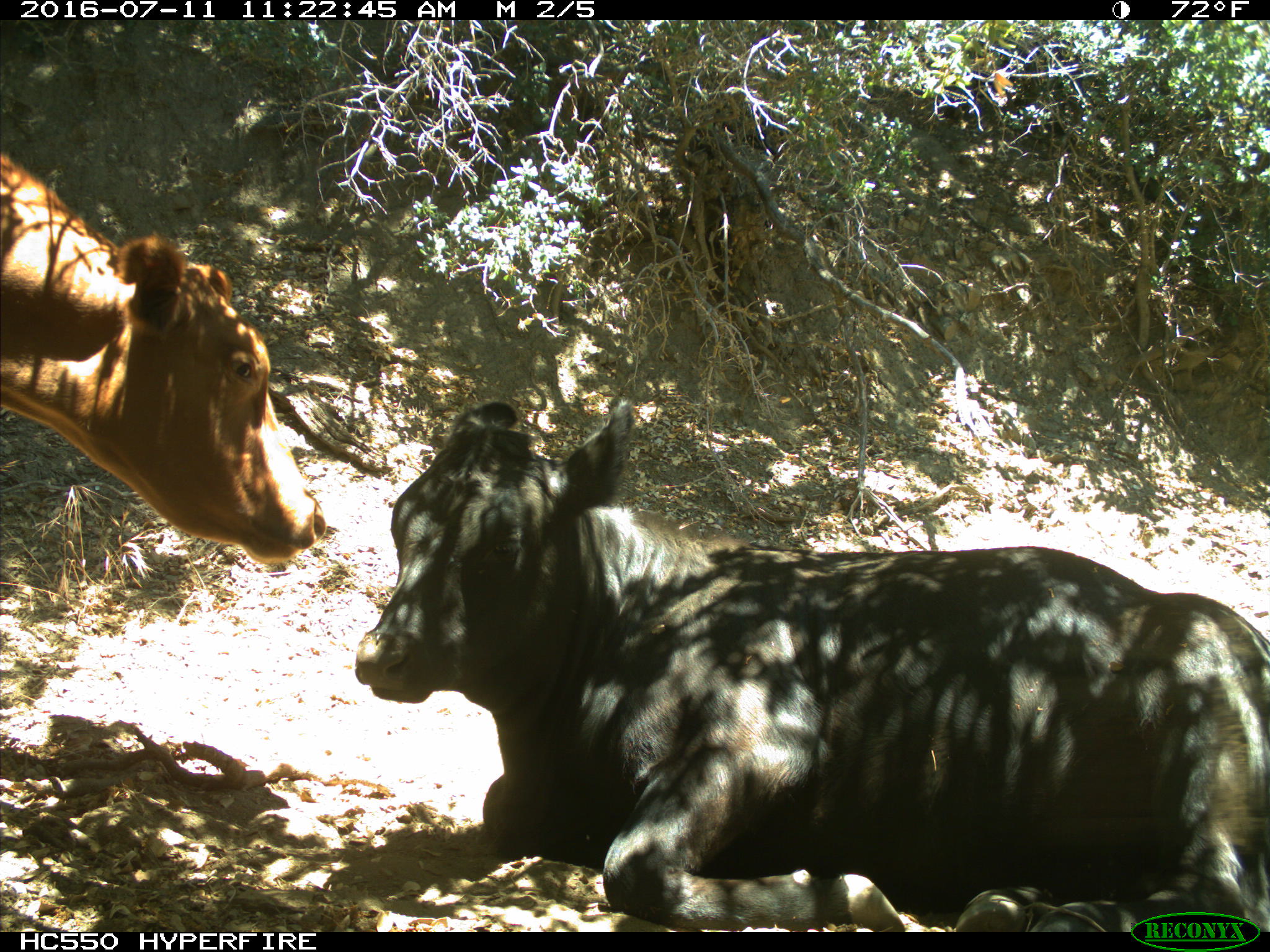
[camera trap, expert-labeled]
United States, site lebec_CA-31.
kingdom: Animalia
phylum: Chordata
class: Mammalia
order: Artiodactyla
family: Bovidae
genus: Bos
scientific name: Bos taurus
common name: domestic cow